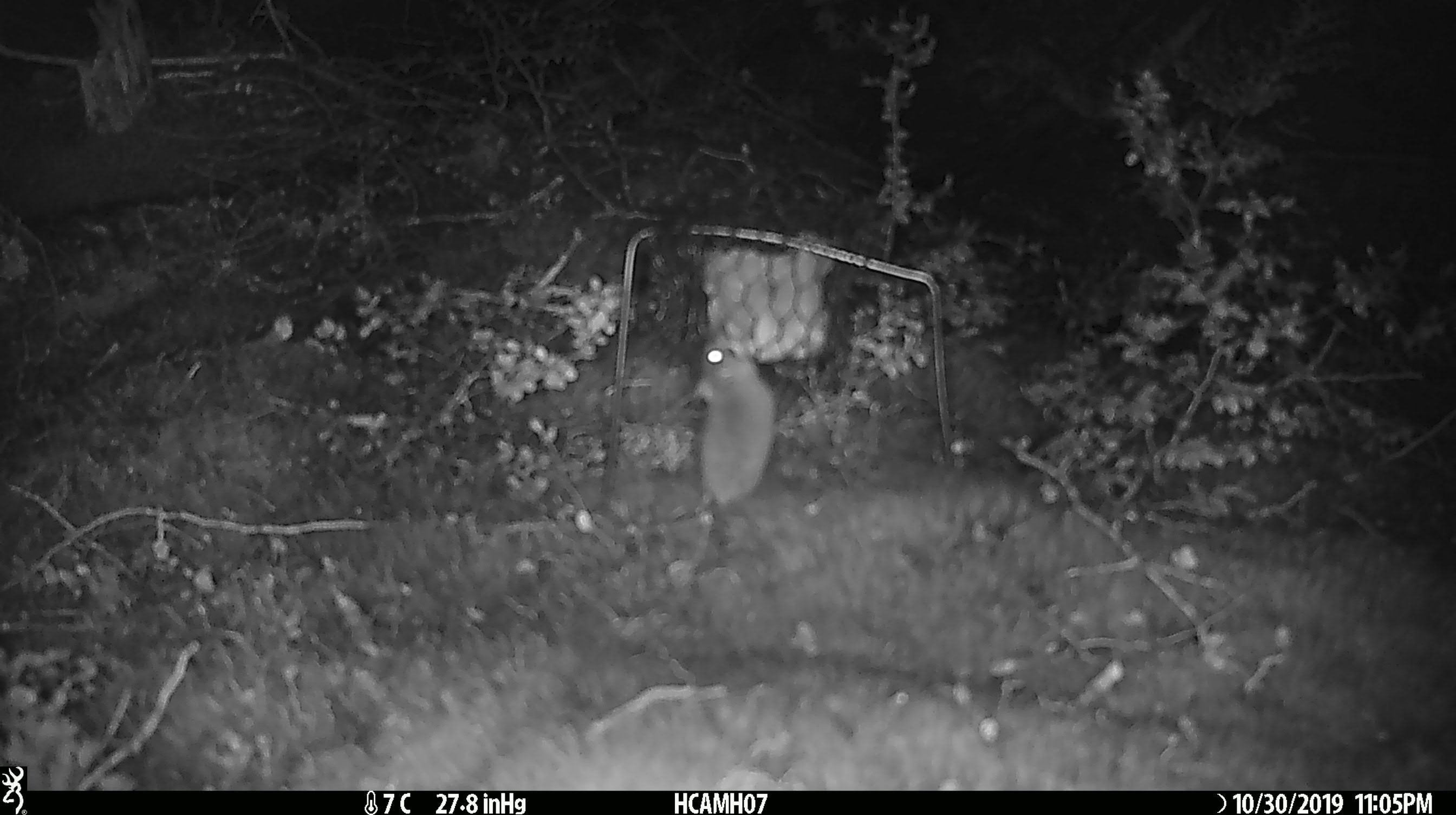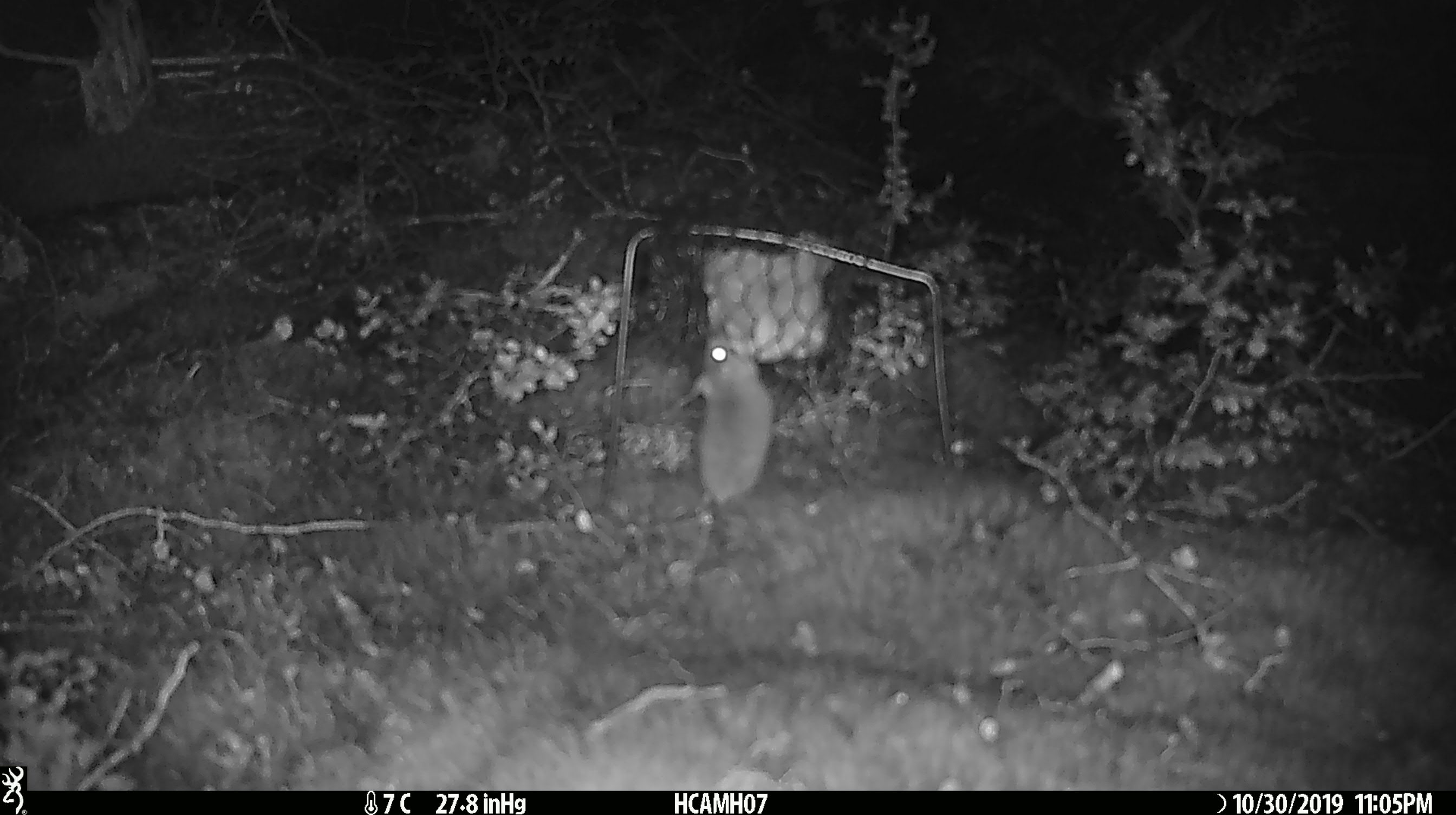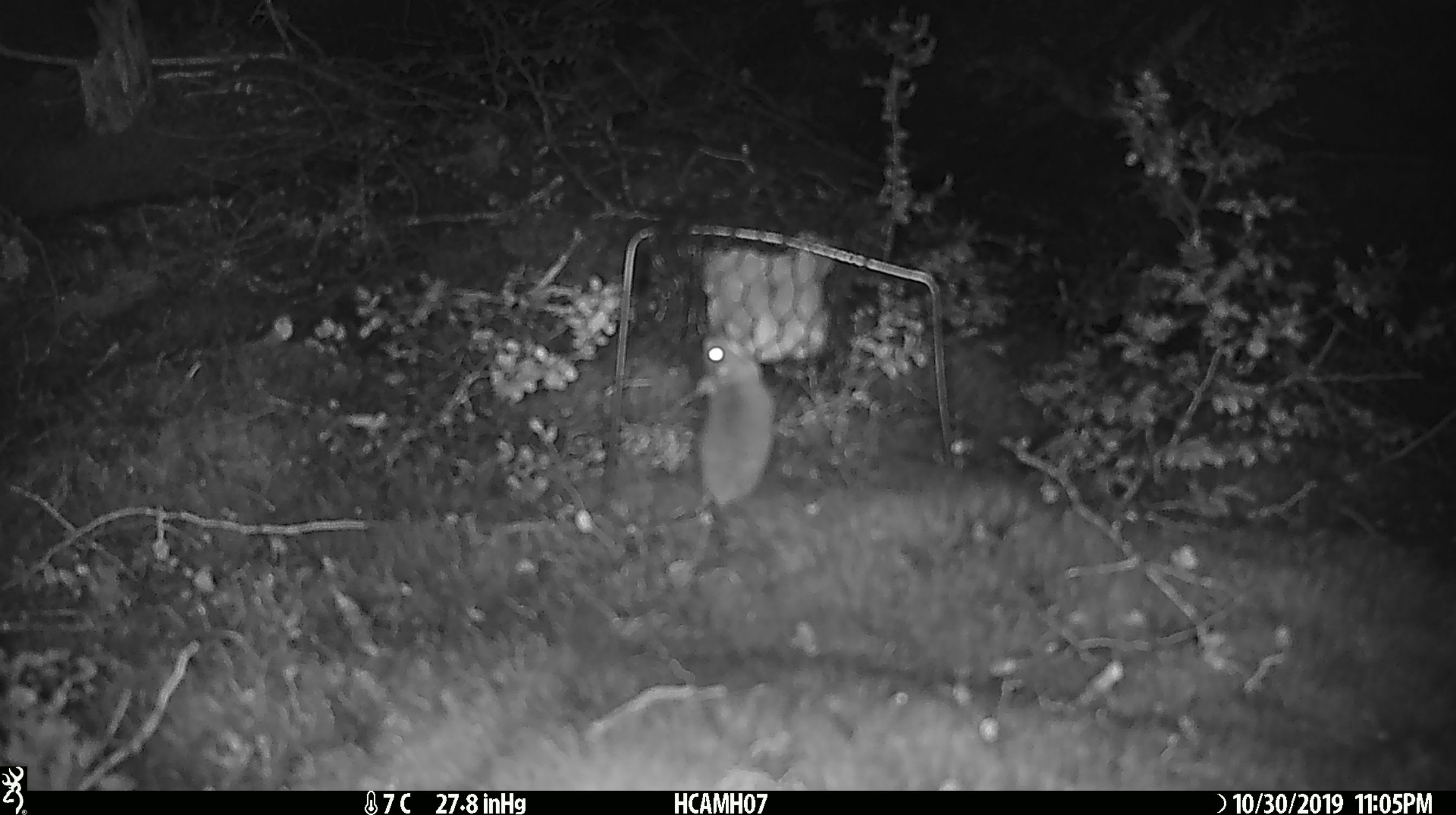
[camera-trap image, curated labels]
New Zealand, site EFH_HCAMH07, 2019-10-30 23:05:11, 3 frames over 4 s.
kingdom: Animalia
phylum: Chordata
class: Mammalia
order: Rodentia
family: Muridae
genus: Mus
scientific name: Mus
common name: mouse